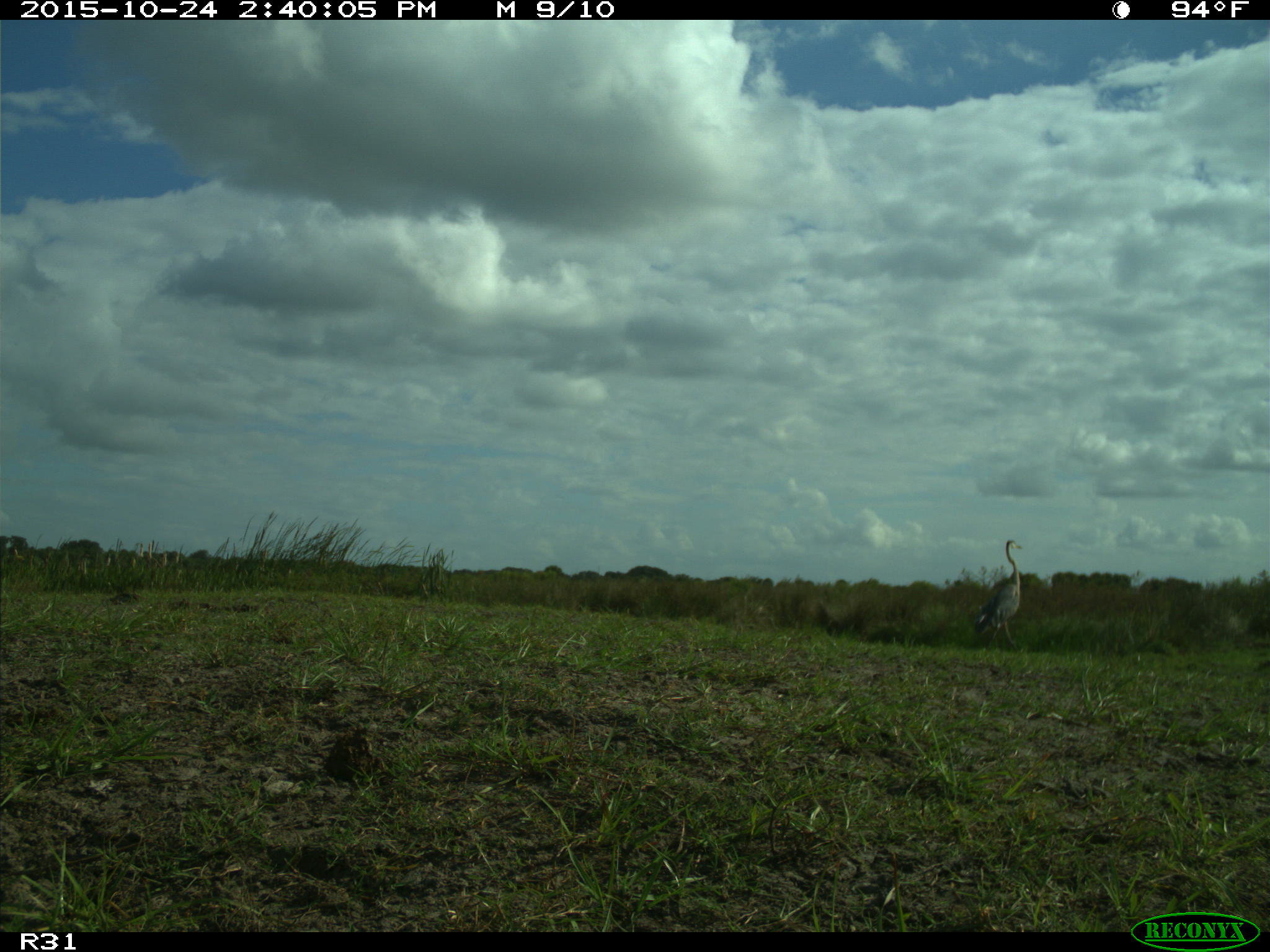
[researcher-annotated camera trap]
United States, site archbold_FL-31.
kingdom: Animalia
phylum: Chordata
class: Aves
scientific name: Aves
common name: birds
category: unidentified bird